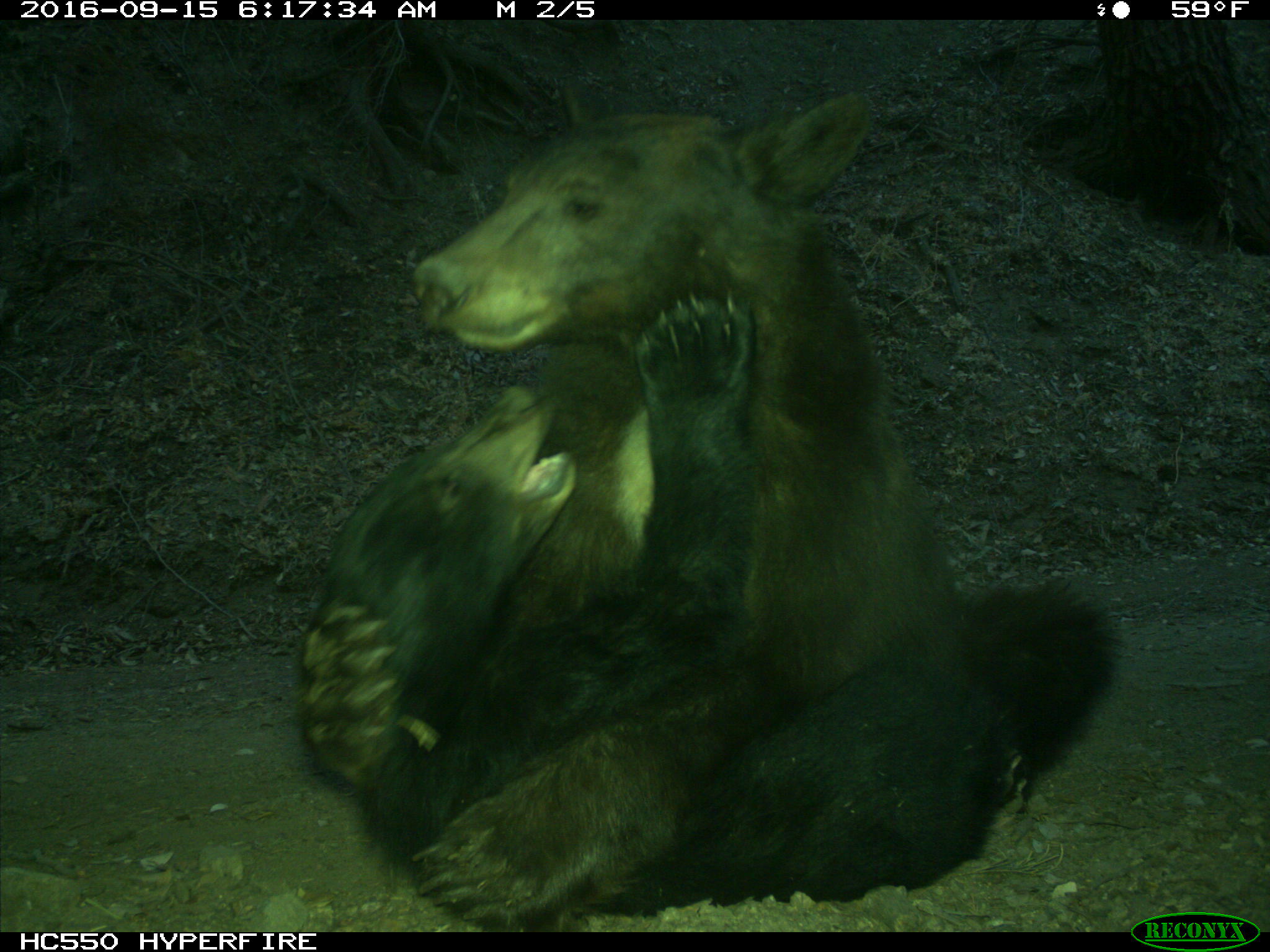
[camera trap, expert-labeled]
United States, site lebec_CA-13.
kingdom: Animalia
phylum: Chordata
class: Mammalia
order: Carnivora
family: Ursidae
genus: Ursus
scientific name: Ursus americanus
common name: american black bear